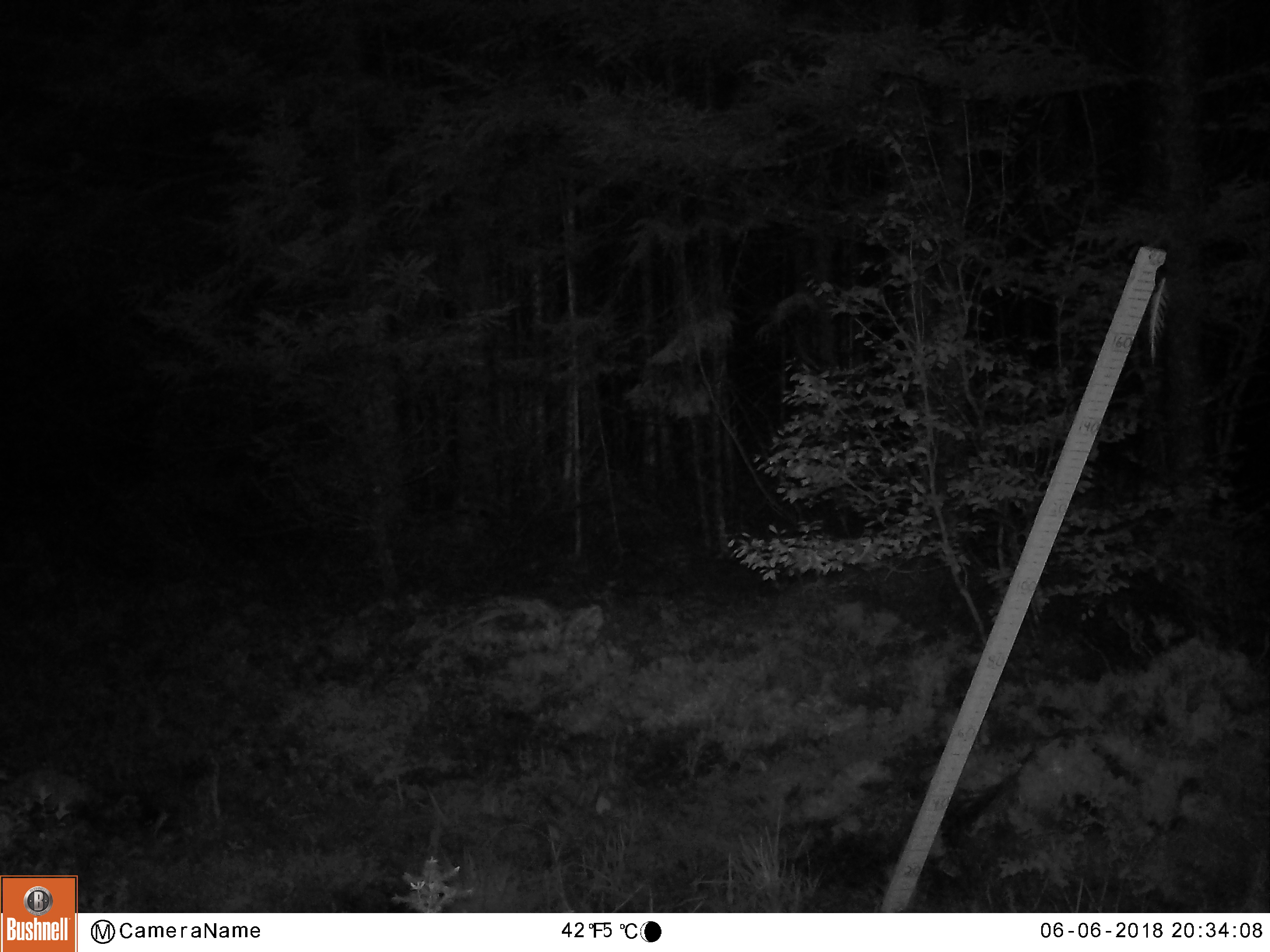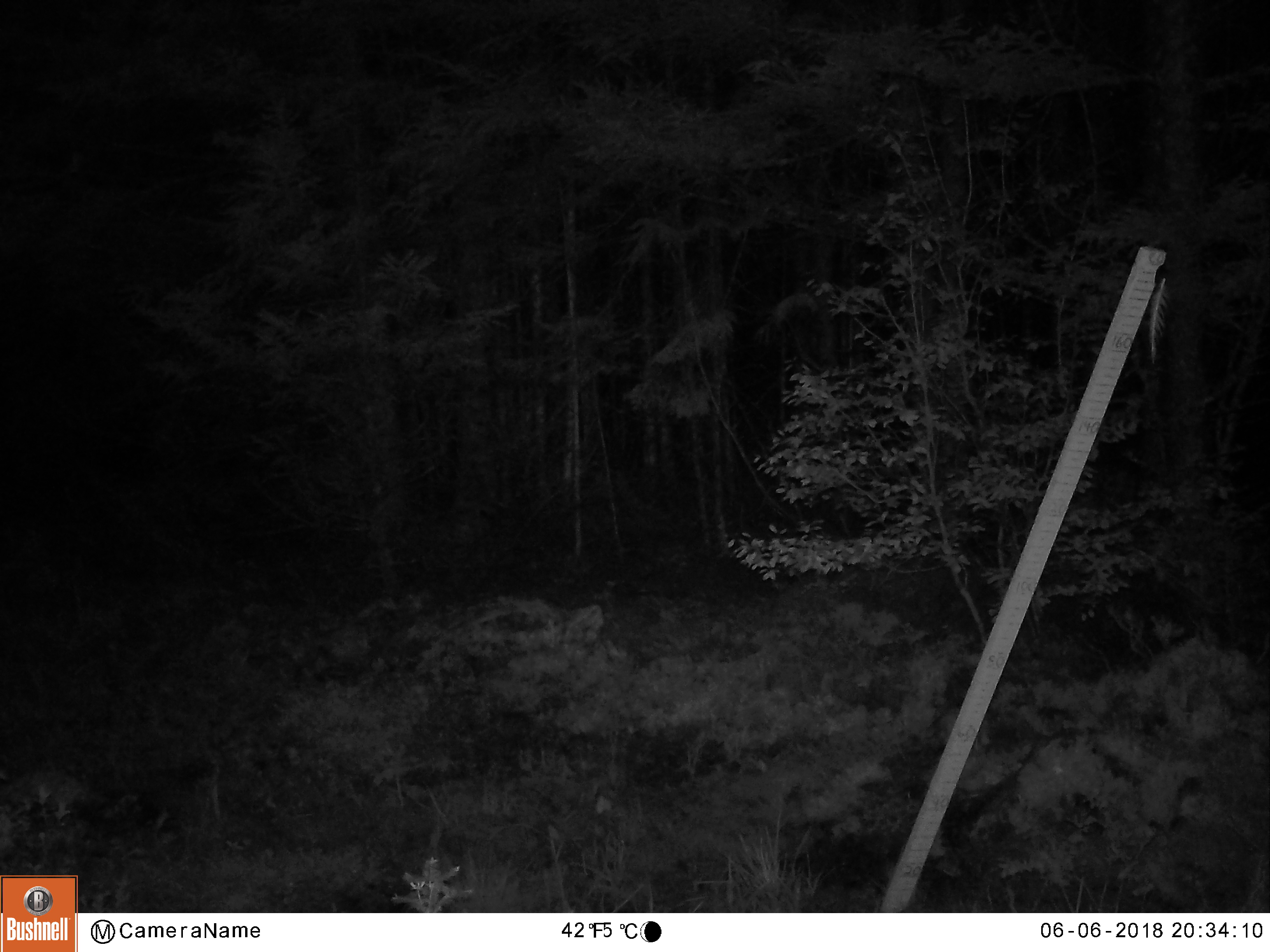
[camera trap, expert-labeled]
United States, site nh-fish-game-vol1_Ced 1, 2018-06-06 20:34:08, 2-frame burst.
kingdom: Animalia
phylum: Chordata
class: Mammalia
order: Artiodactyla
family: Cervidae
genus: Alces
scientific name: Alces alces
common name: moose